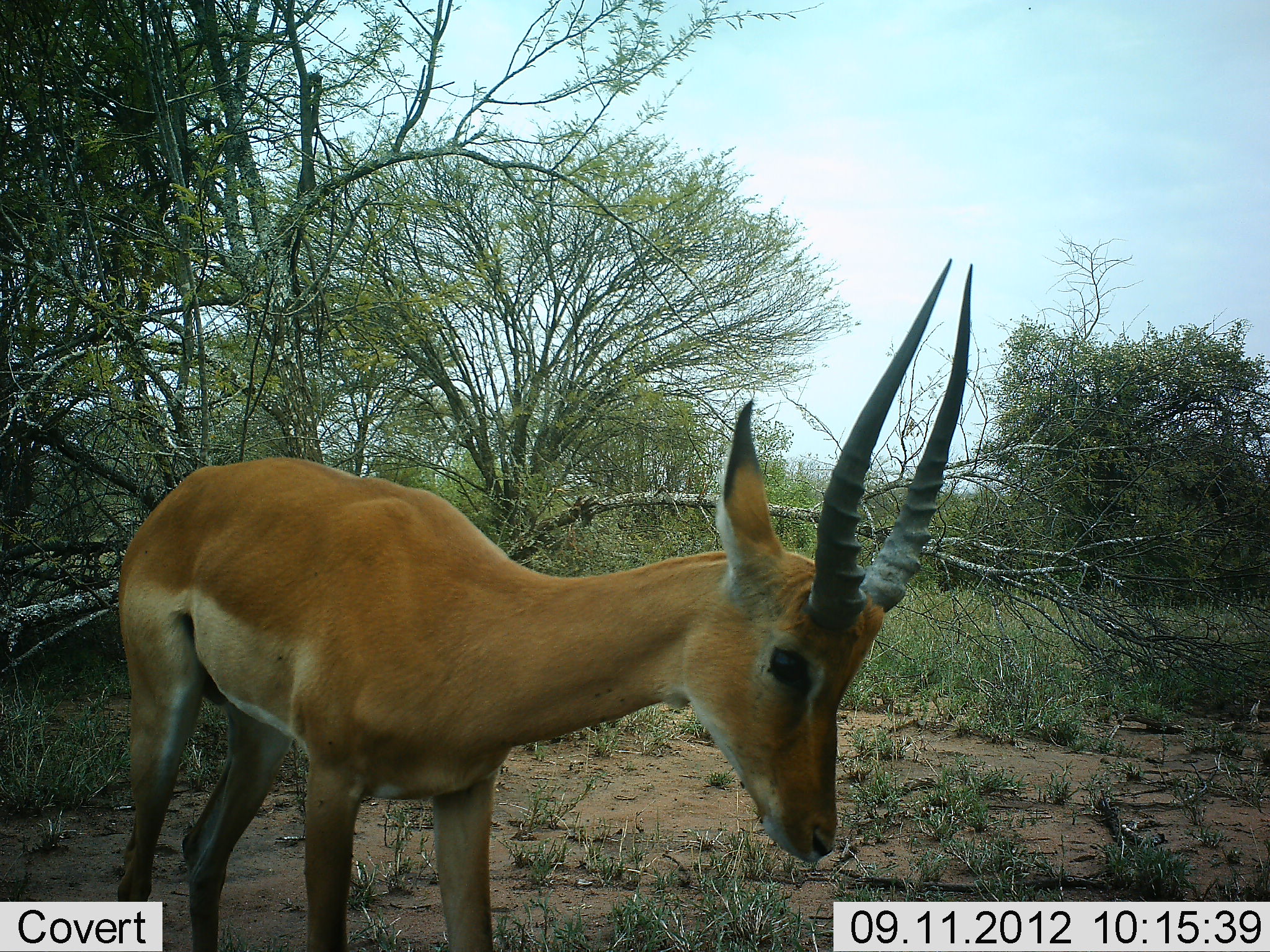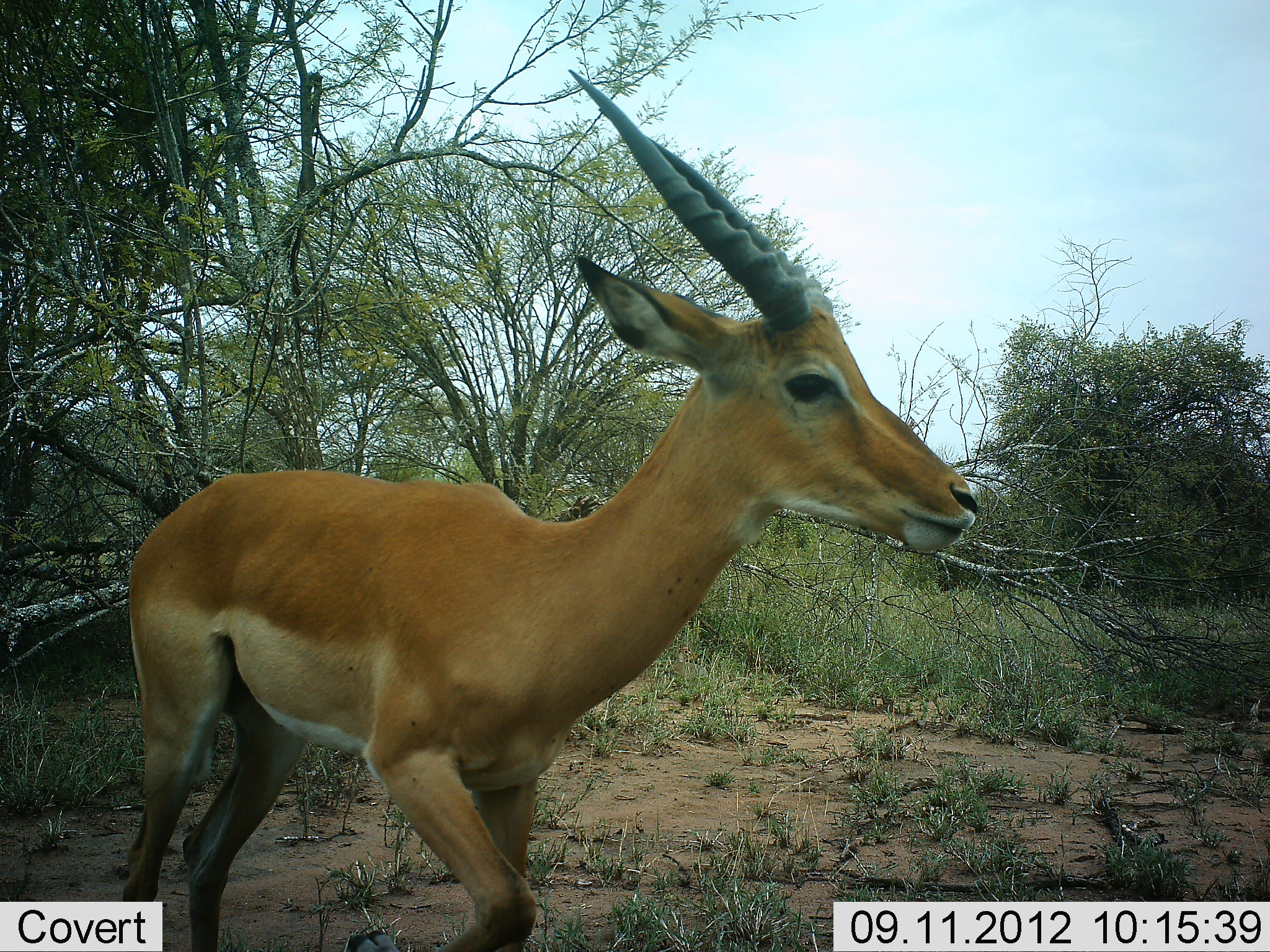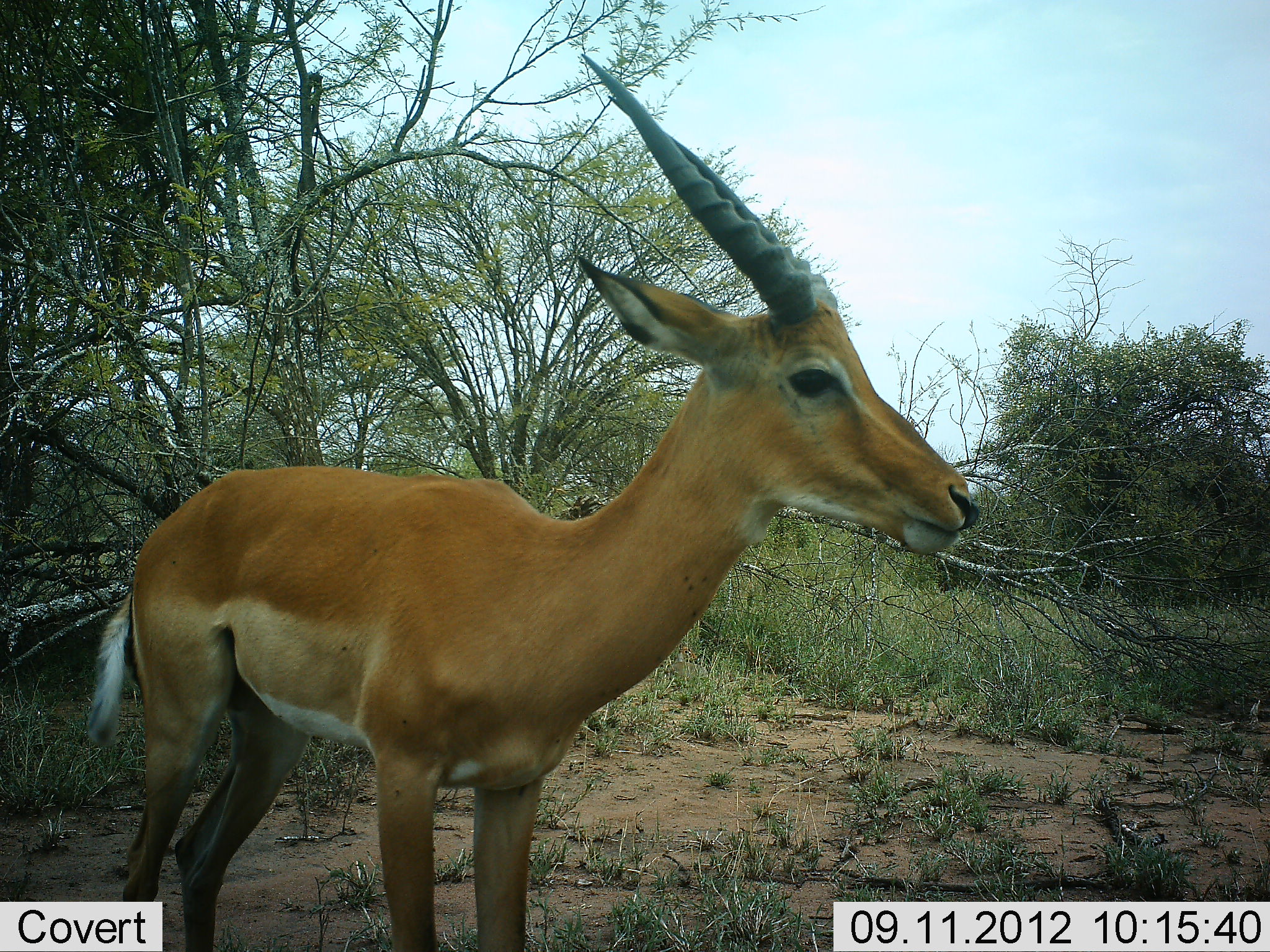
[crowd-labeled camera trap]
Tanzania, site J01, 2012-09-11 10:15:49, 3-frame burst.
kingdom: Animalia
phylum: Chordata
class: Mammalia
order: Artiodactyla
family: Bovidae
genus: Aepyceros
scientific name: Aepyceros melampus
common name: impala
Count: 1.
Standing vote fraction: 90%.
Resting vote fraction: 0%.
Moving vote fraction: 0%.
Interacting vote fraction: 0%.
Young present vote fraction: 10%.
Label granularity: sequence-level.